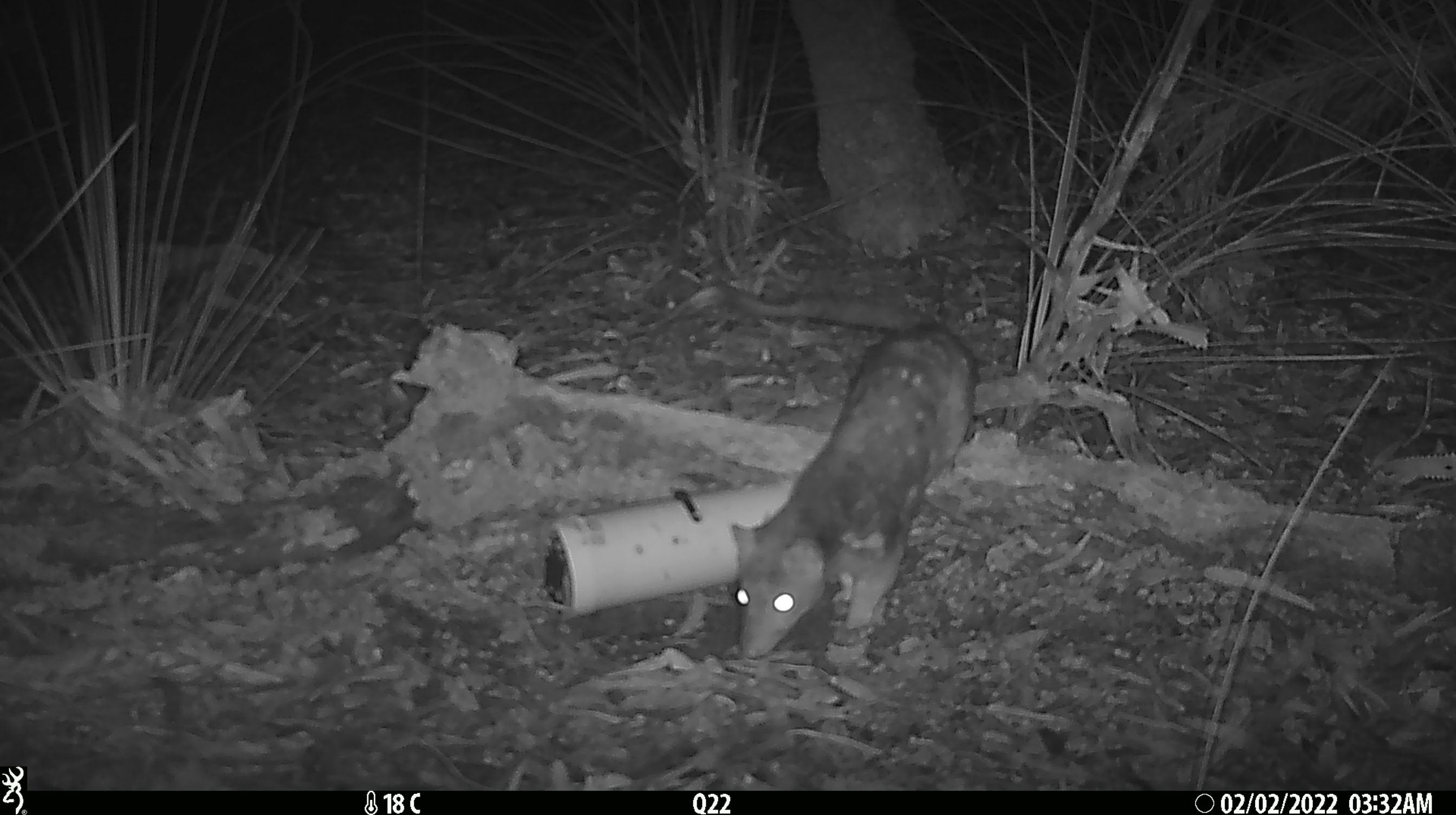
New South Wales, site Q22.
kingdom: Animalia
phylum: Chordata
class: Mammalia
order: Dasyuromorphia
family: Dasyuridae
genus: Dasyurus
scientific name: Dasyurus maculatus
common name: spotted-tailed quoll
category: quoll